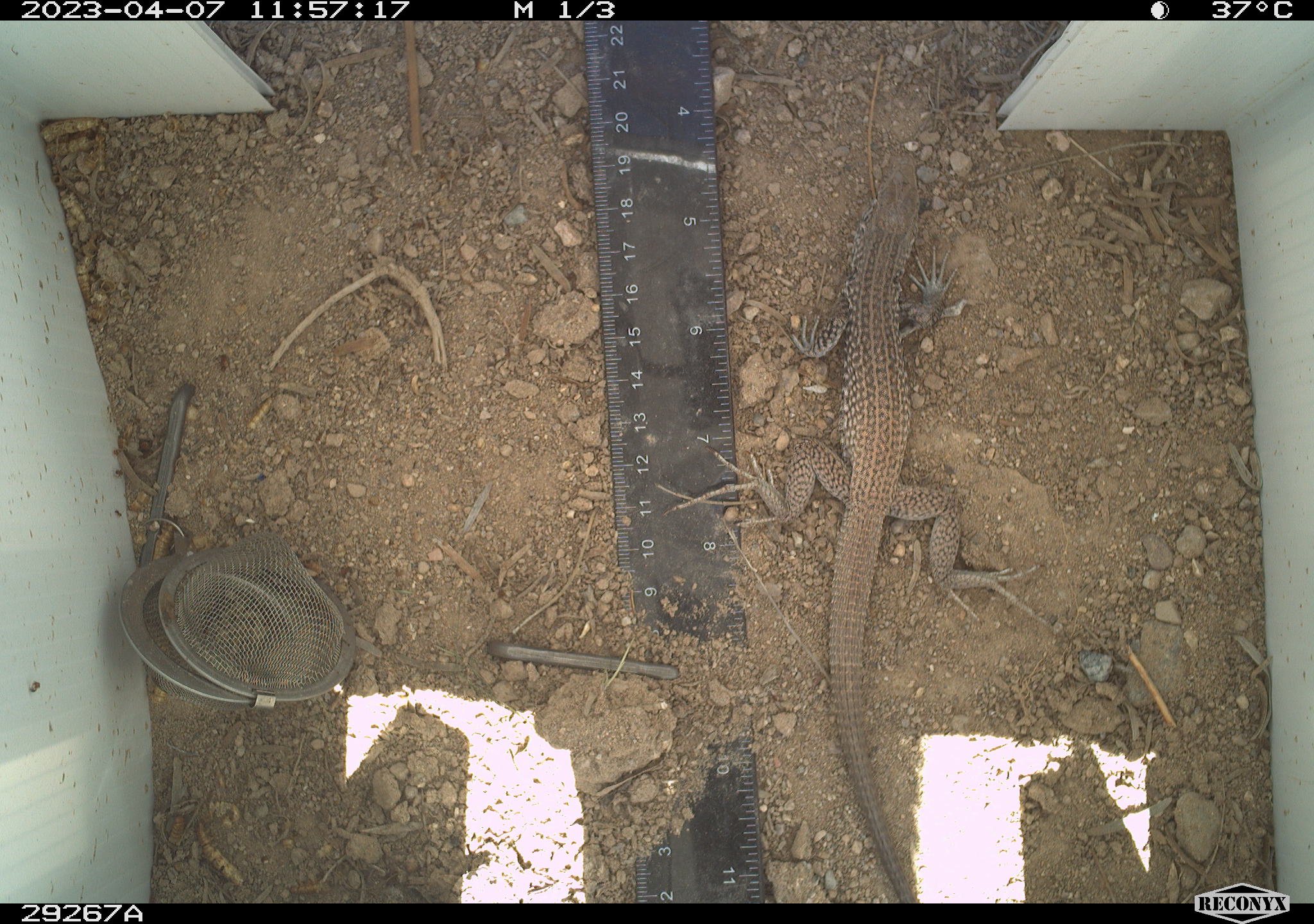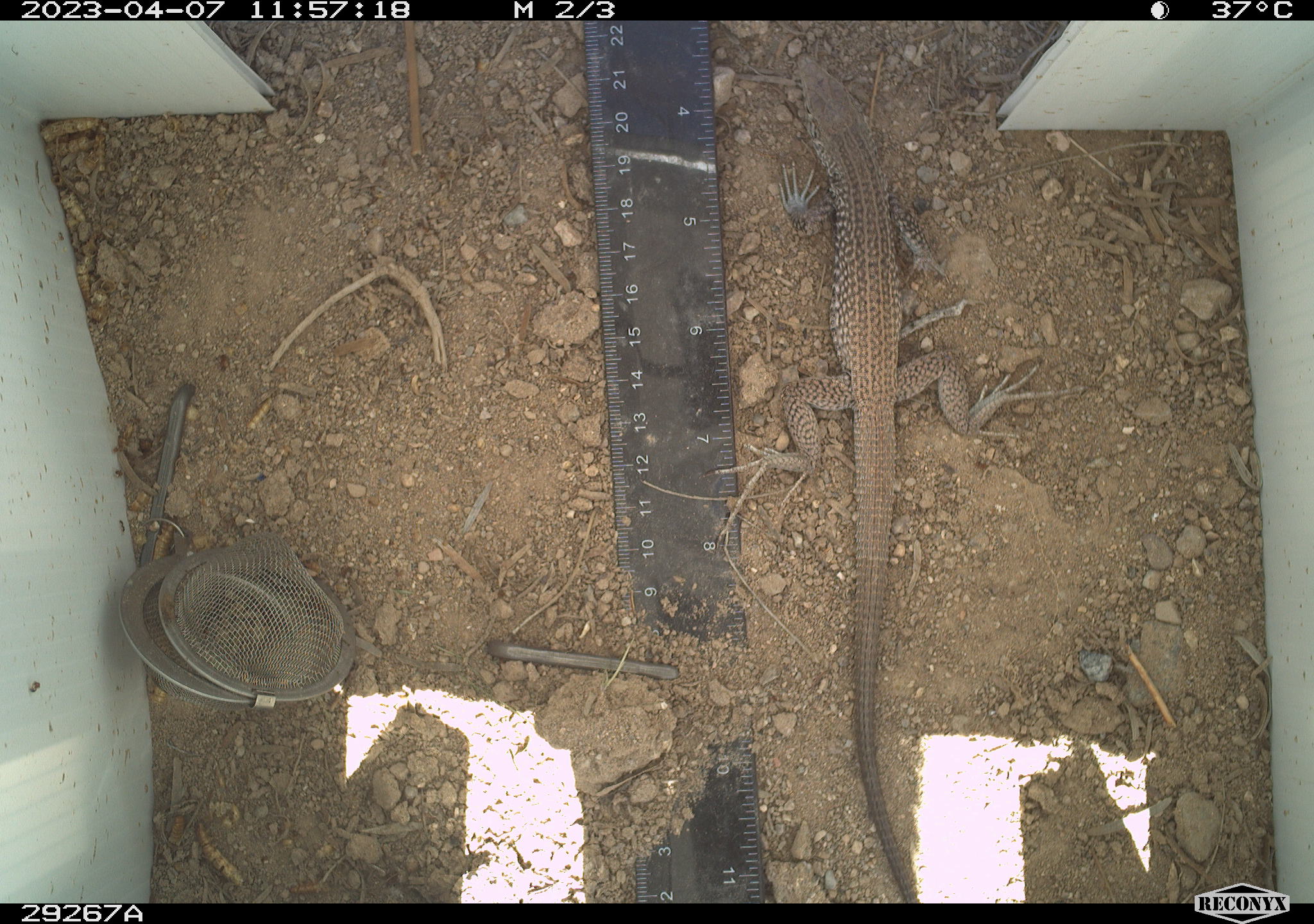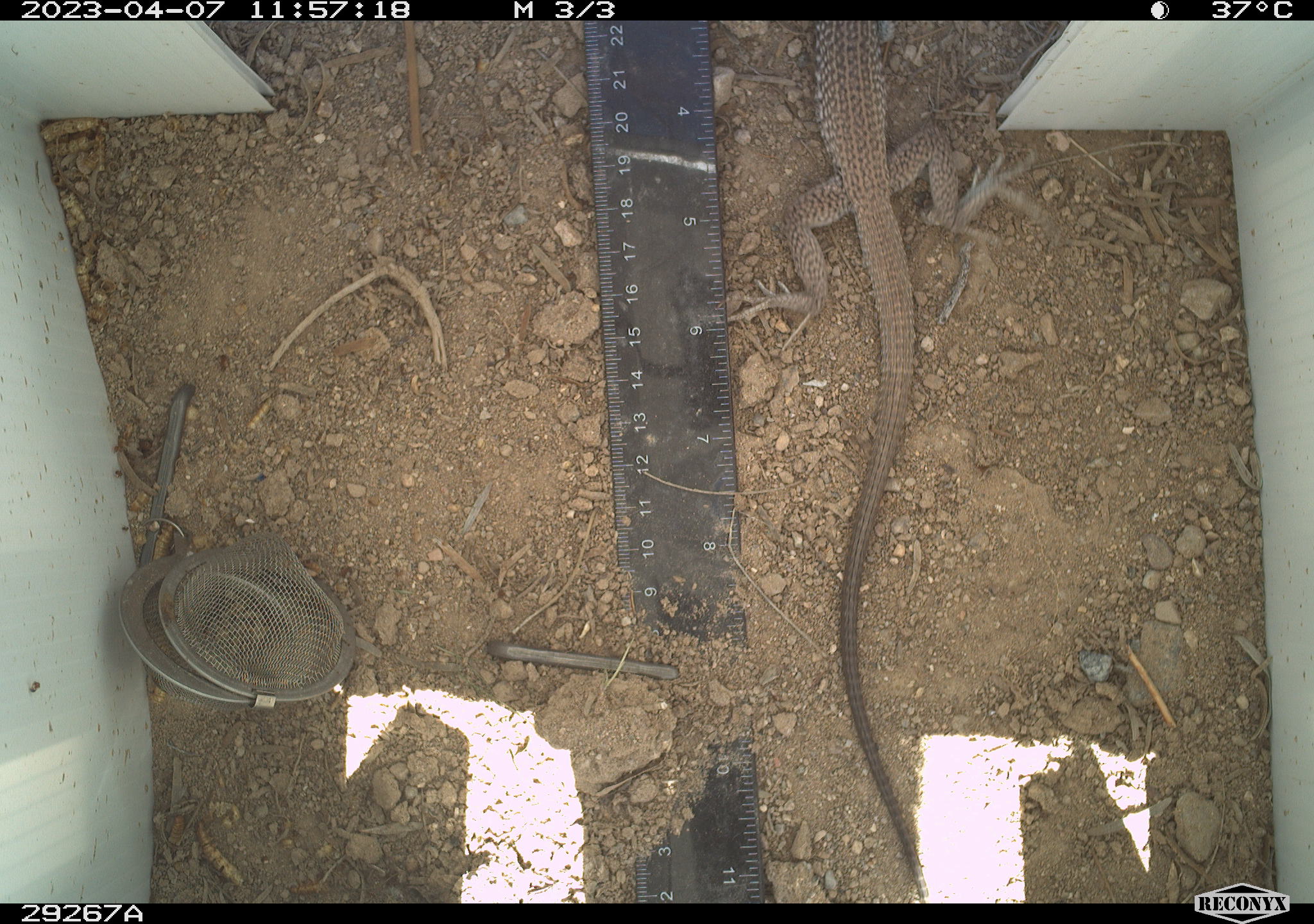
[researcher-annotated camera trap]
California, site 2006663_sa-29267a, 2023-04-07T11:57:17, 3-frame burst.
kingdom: Animalia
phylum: Chordata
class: Reptilia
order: Squamata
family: Teiidae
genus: Aspidoscelis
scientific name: Aspidoscelis tigris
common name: western whiptail